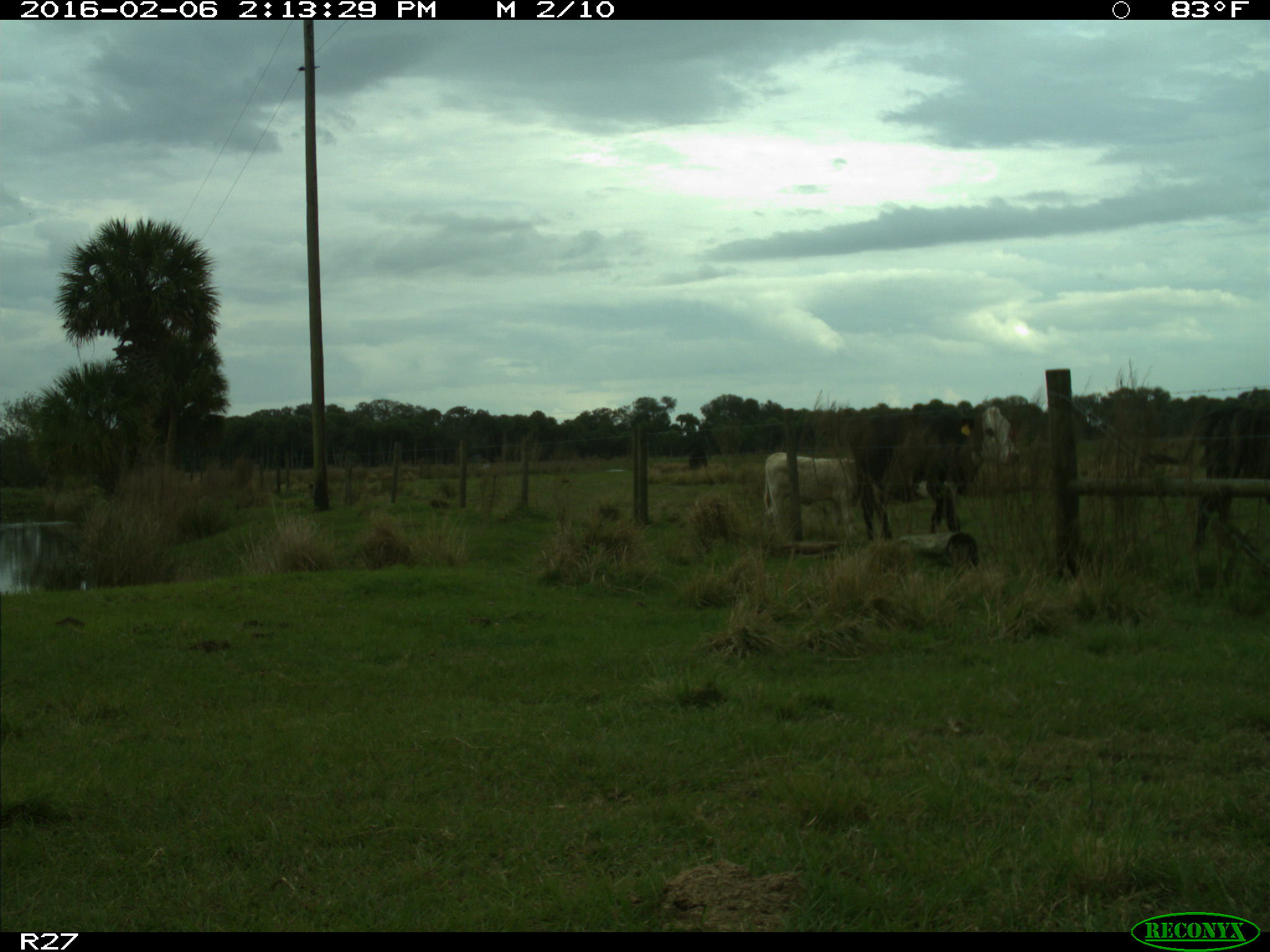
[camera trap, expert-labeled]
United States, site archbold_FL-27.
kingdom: Animalia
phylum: Chordata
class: Mammalia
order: Artiodactyla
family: Bovidae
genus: Bos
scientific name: Bos taurus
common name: domestic cow